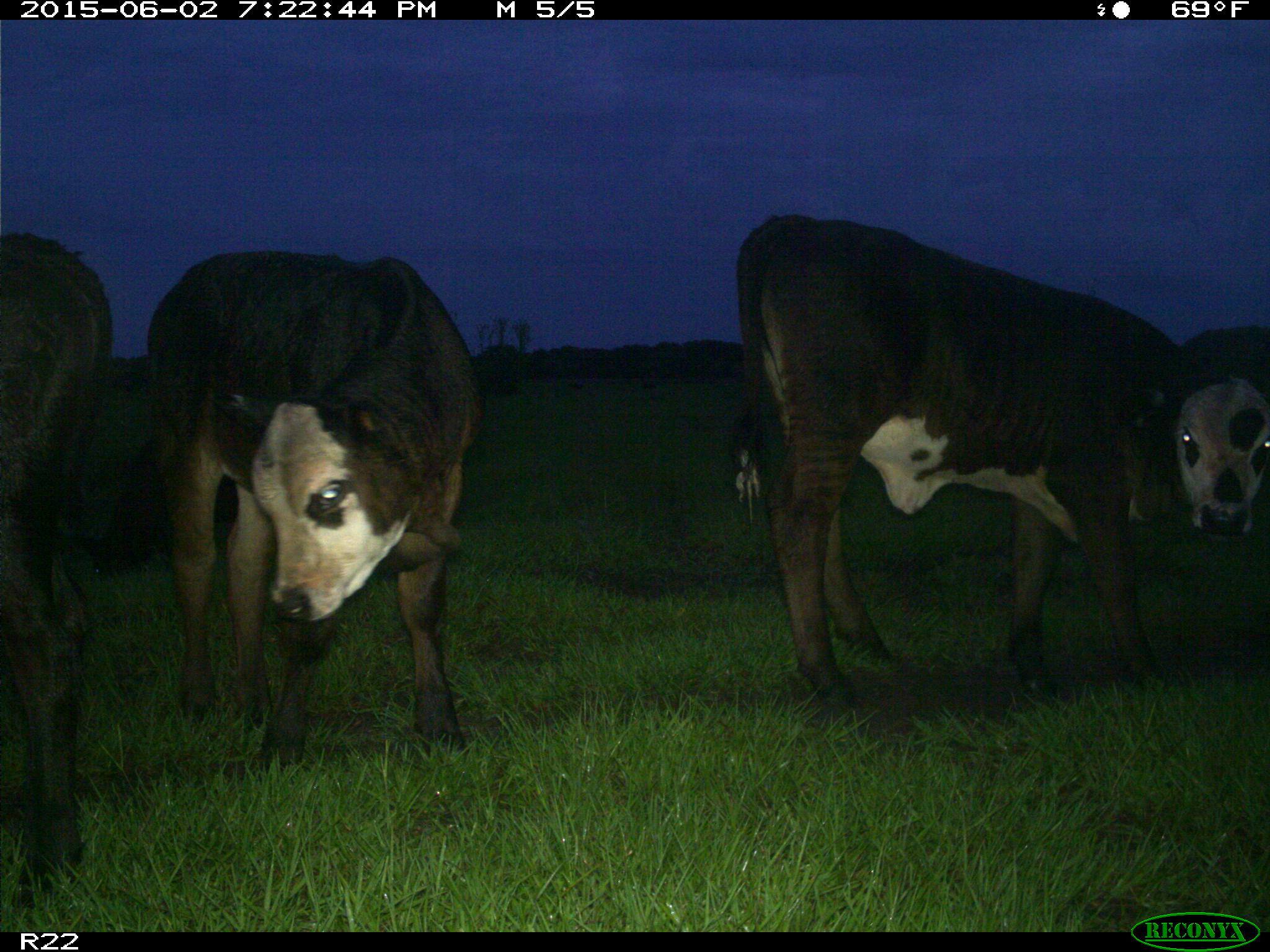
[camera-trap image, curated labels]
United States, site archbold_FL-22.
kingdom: Animalia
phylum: Chordata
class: Mammalia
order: Artiodactyla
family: Bovidae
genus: Bos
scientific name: Bos taurus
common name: domestic cow